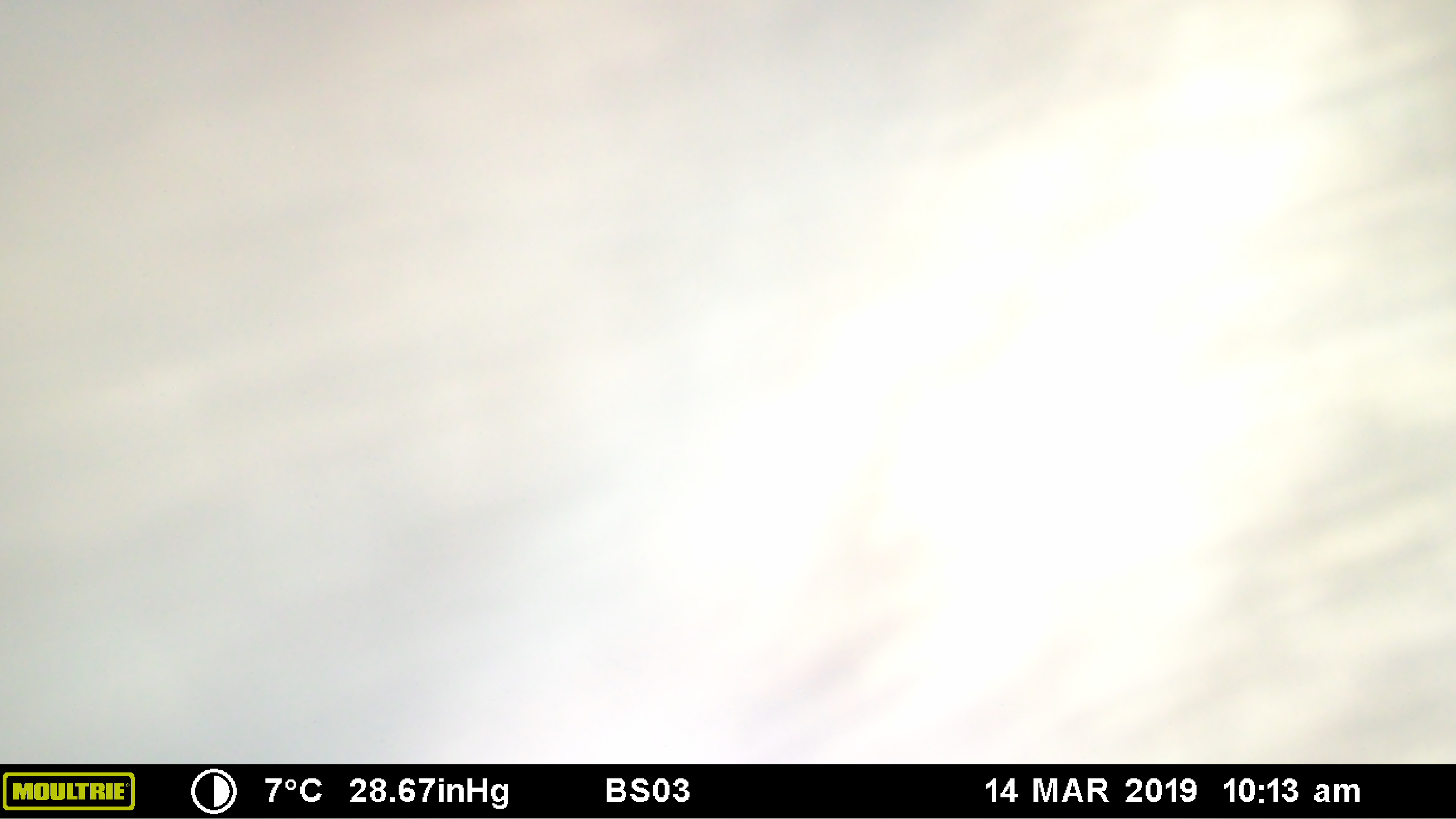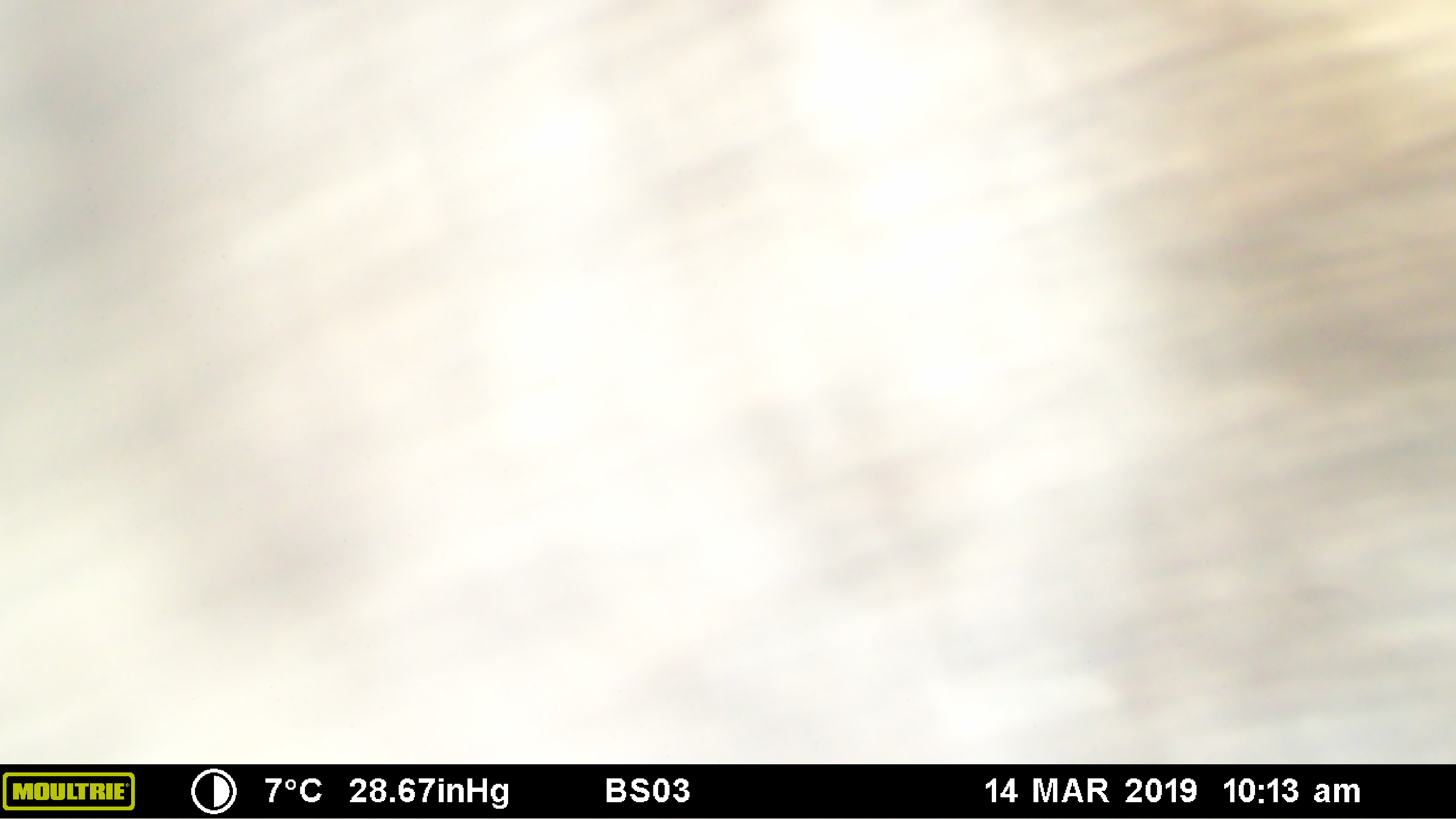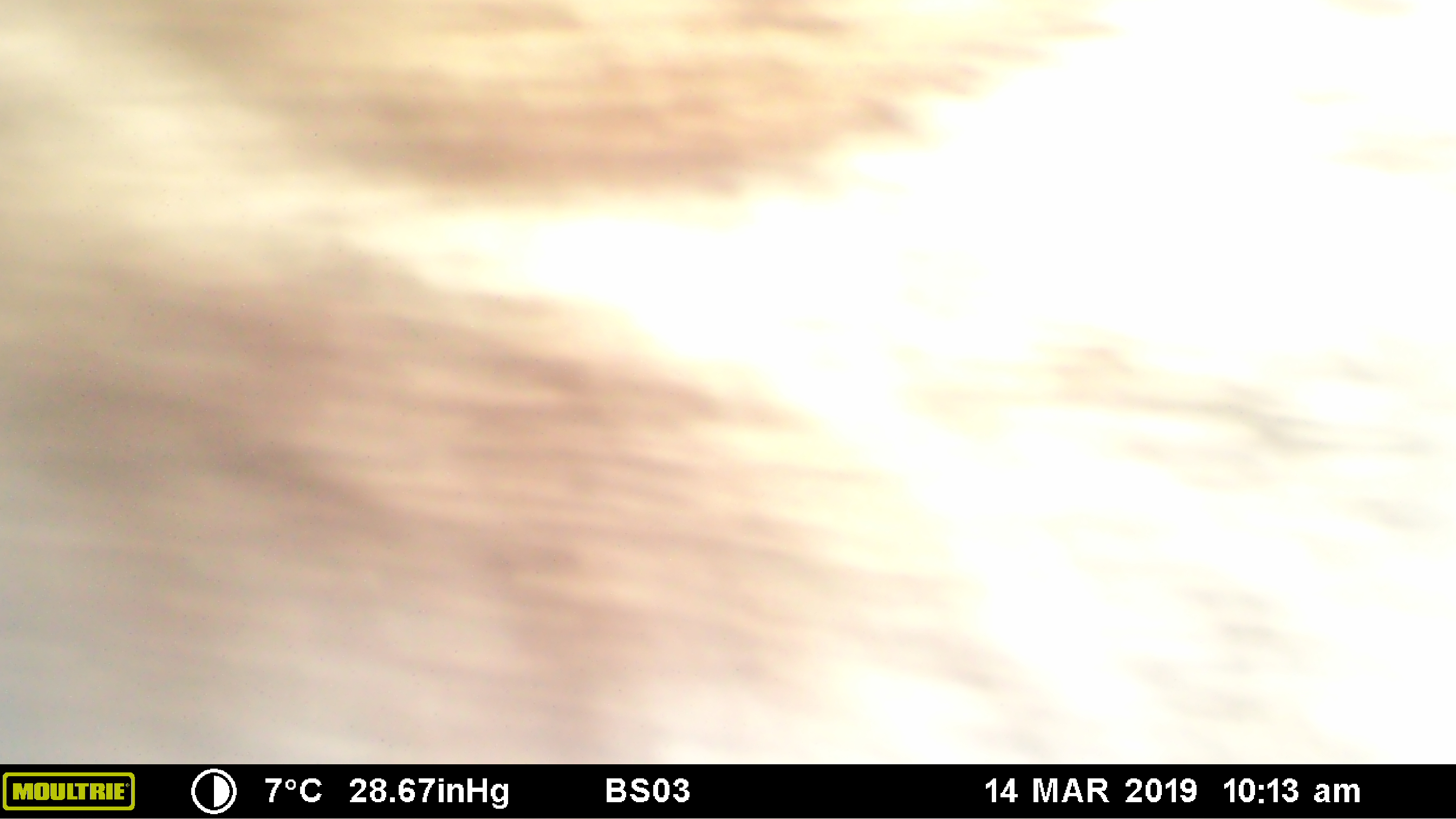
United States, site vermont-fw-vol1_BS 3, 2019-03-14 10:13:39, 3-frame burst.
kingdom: Animalia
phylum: Chordata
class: Mammalia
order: Artiodactyla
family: Cervidae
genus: Alces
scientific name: Alces alces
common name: moose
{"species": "moose (Alces alces)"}